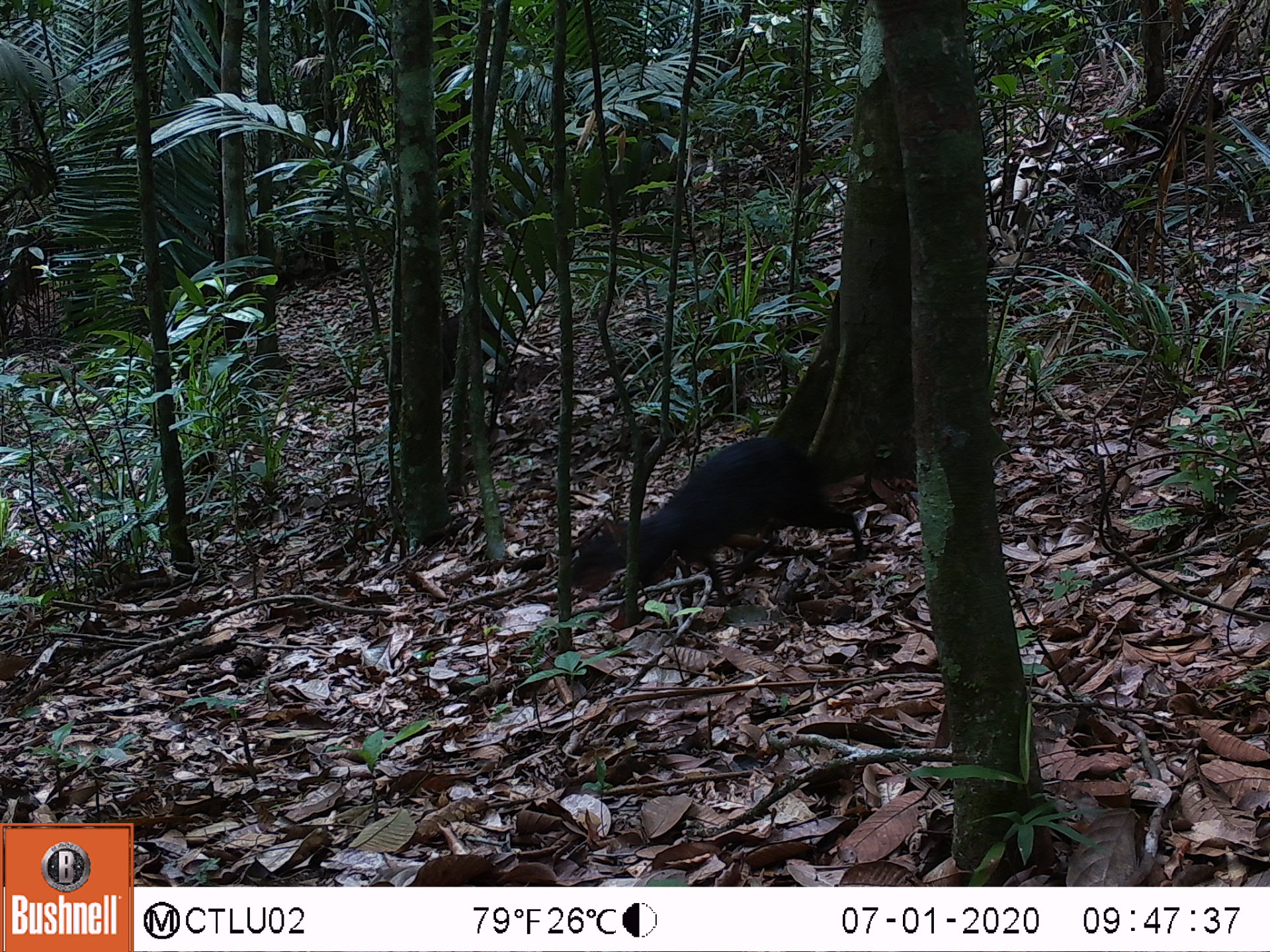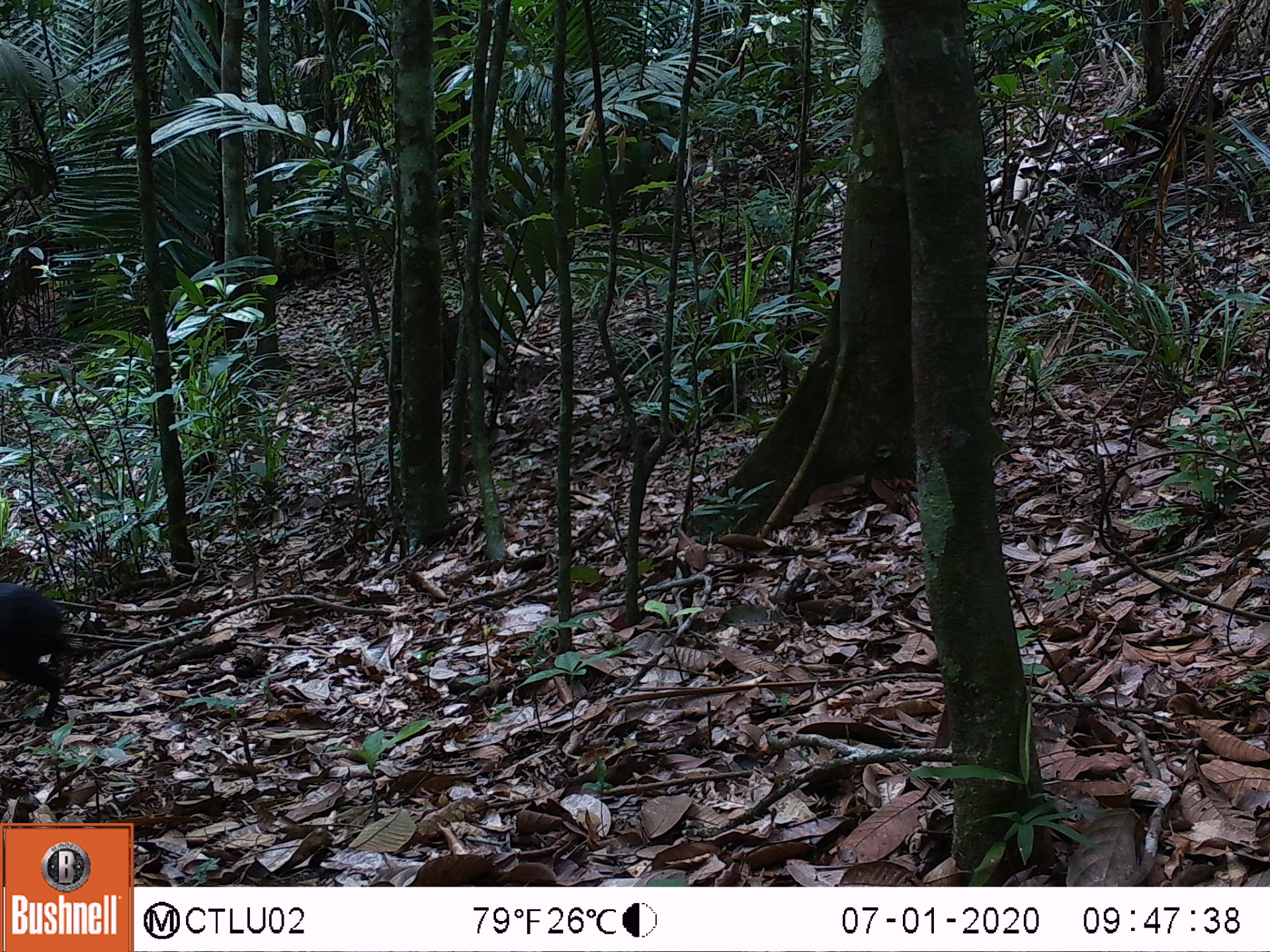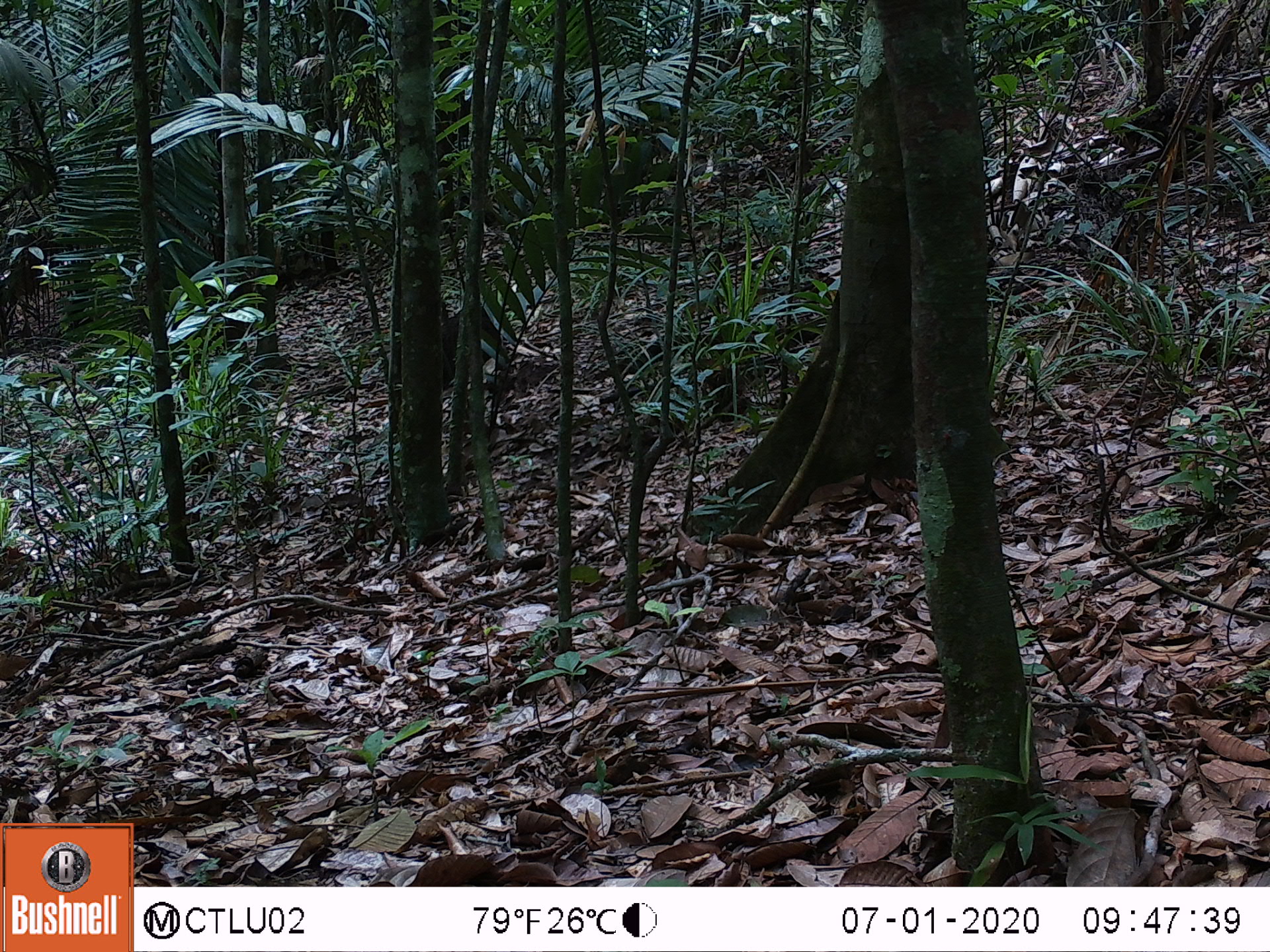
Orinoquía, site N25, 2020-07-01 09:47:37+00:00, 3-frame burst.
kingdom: Animalia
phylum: Chordata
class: Mammalia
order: Rodentia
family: Dasyproctidae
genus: Dasyprocta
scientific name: Dasyprocta fuliginosa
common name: black agouti